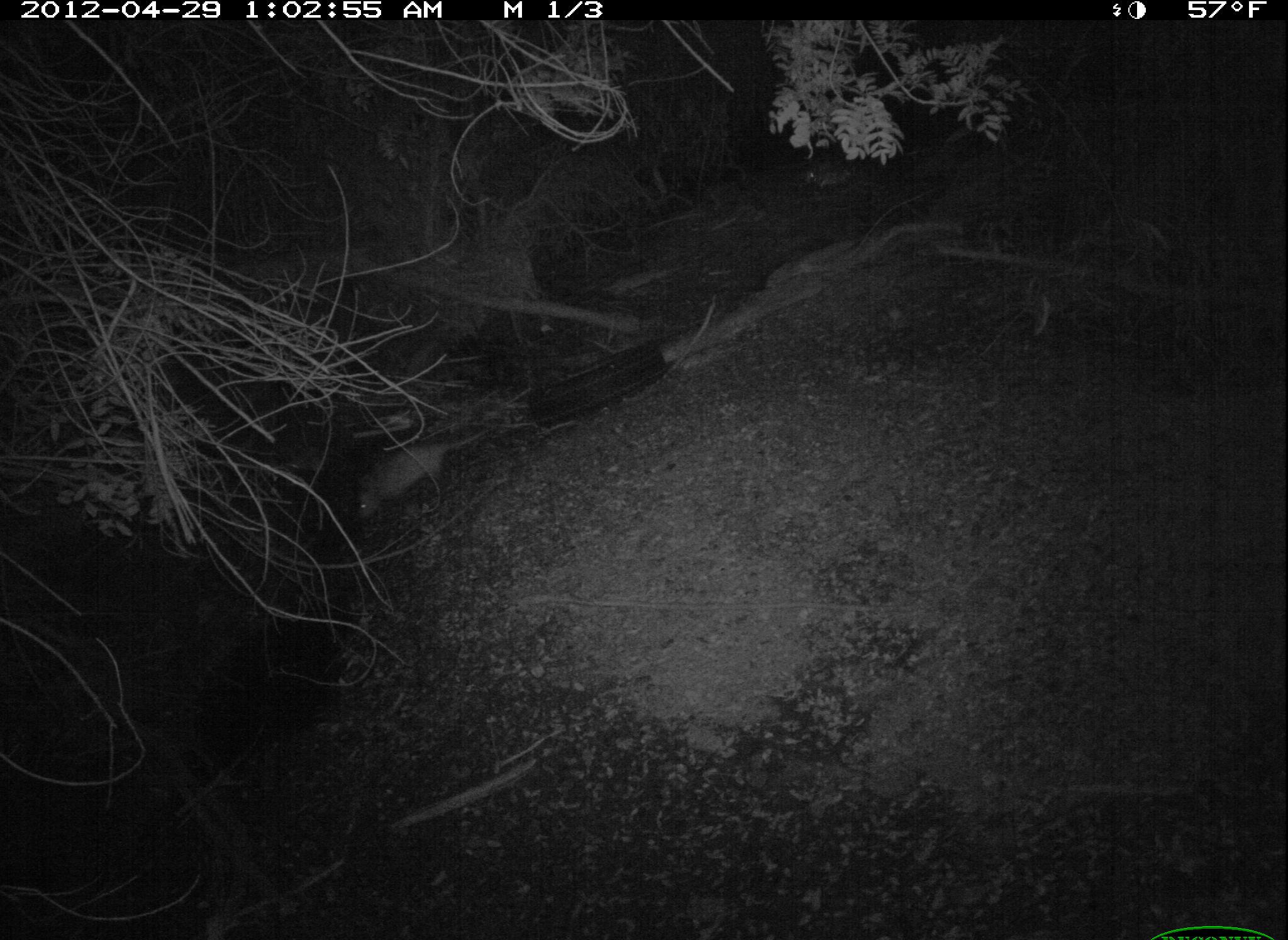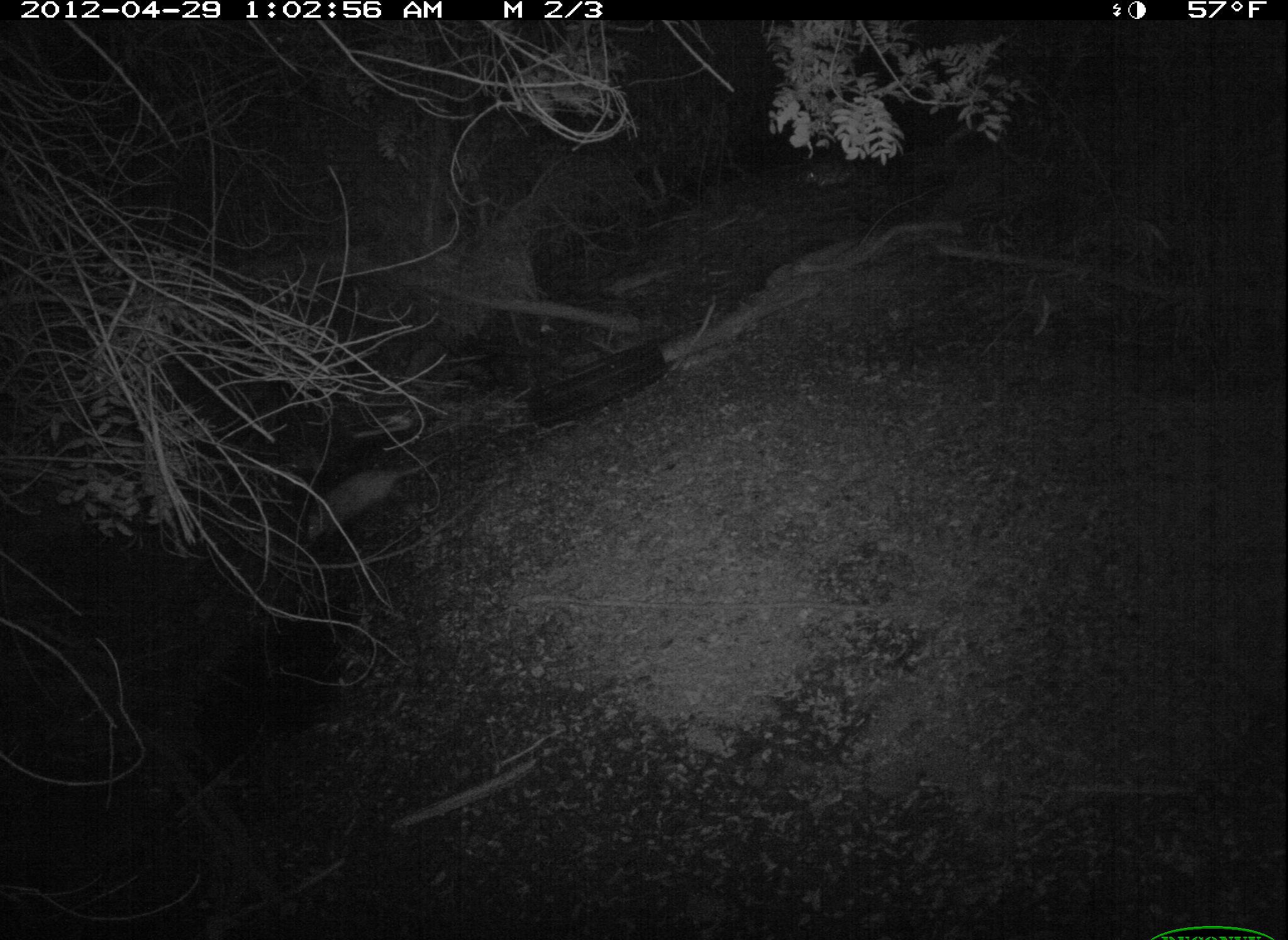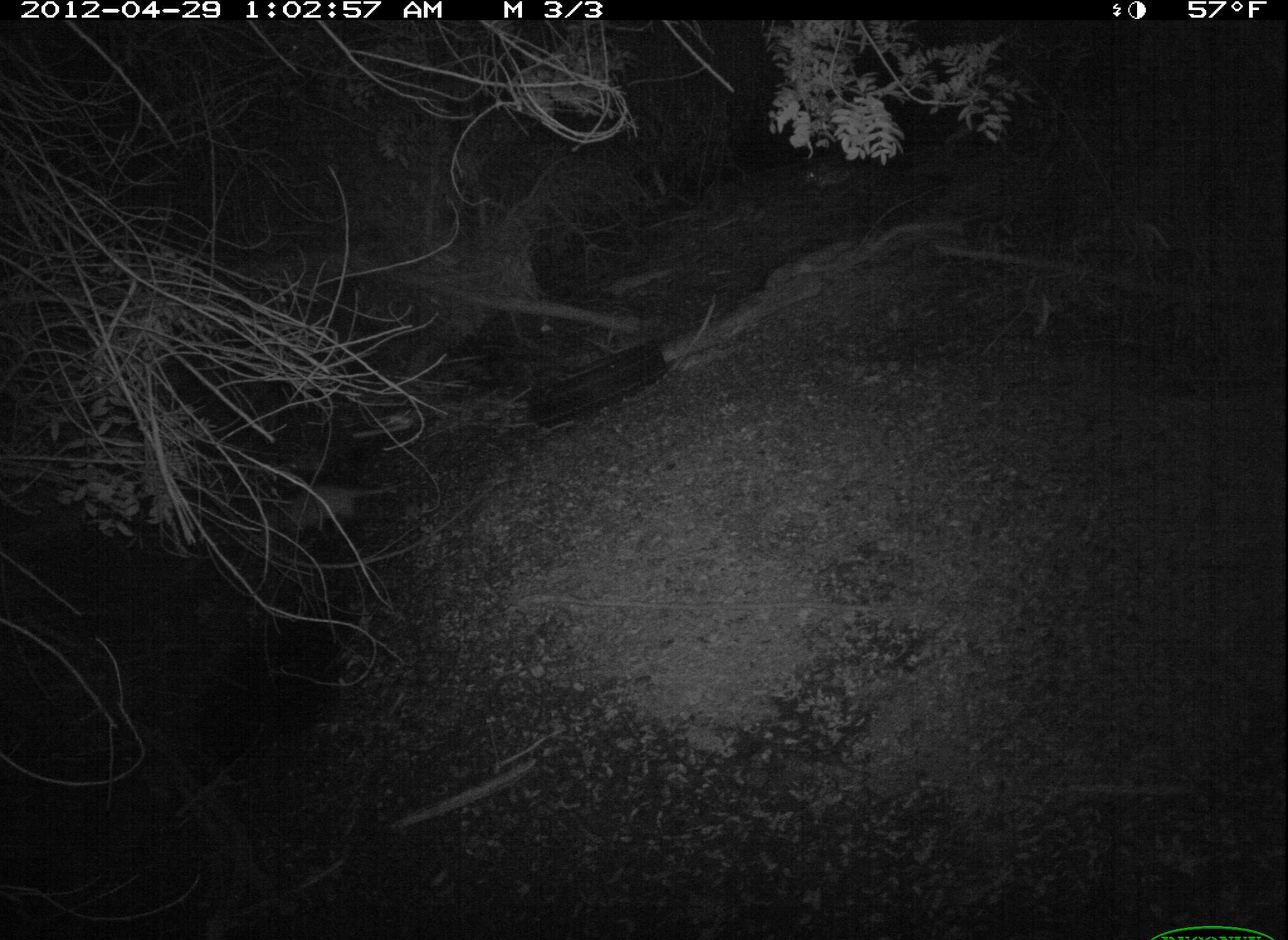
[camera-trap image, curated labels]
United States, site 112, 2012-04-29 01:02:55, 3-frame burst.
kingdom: Animalia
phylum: Chordata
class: Mammalia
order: Didelphimorphia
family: Didelphidae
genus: Didelphis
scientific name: Didelphis virginiana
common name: virginia opossum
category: opossum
Opossum (virginia opossum) (Didelphis virginiana).